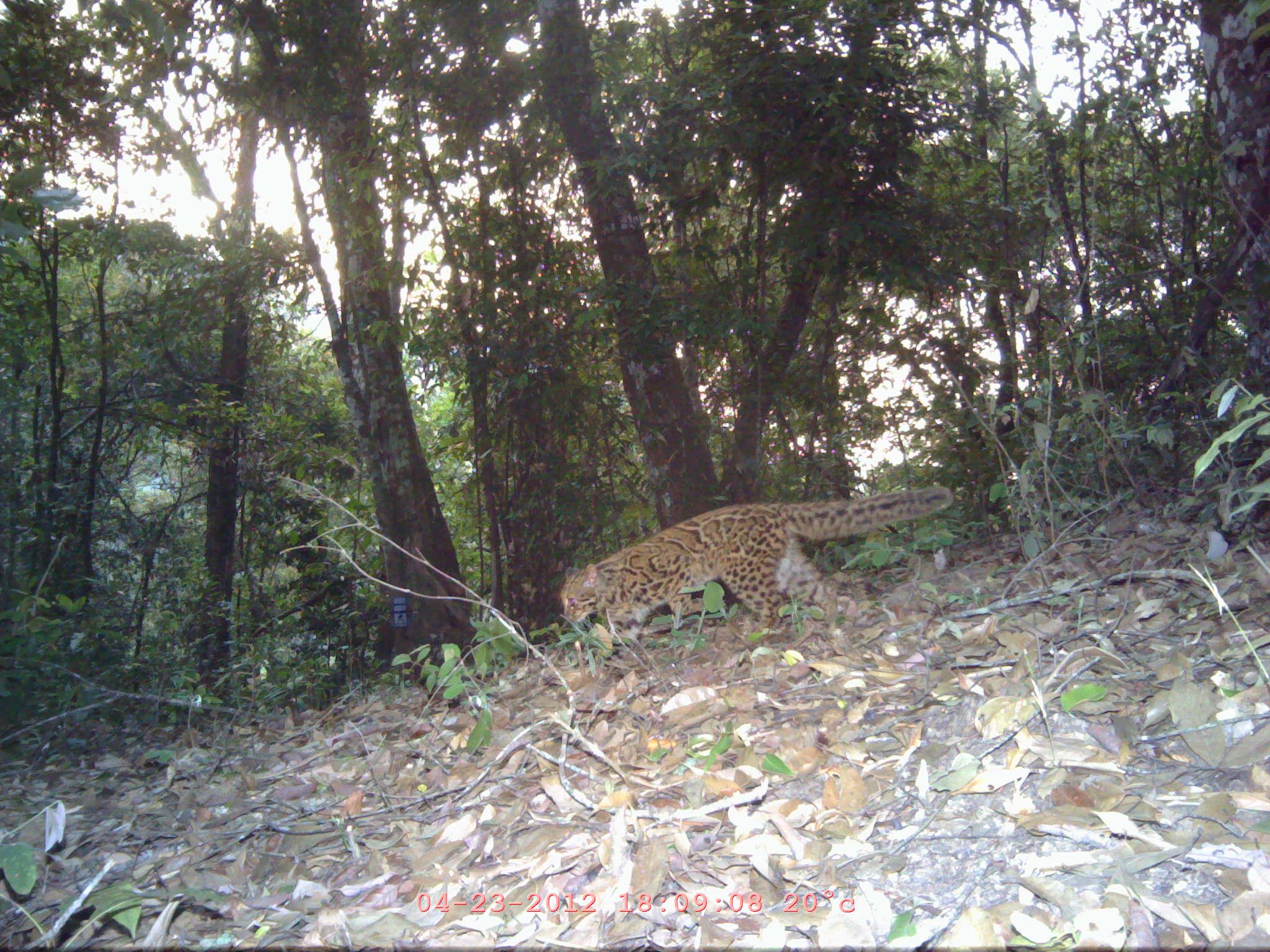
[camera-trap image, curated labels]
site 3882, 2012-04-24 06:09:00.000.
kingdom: Animalia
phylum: Chordata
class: Mammalia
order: Carnivora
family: Felidae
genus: Pardofelis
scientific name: Pardofelis marmorata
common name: marbled cat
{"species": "Pardofelis marmorata (marbled cat)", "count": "1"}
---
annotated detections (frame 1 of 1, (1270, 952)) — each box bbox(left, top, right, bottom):
pardofelis marmorata: bbox(559, 485, 954, 661)